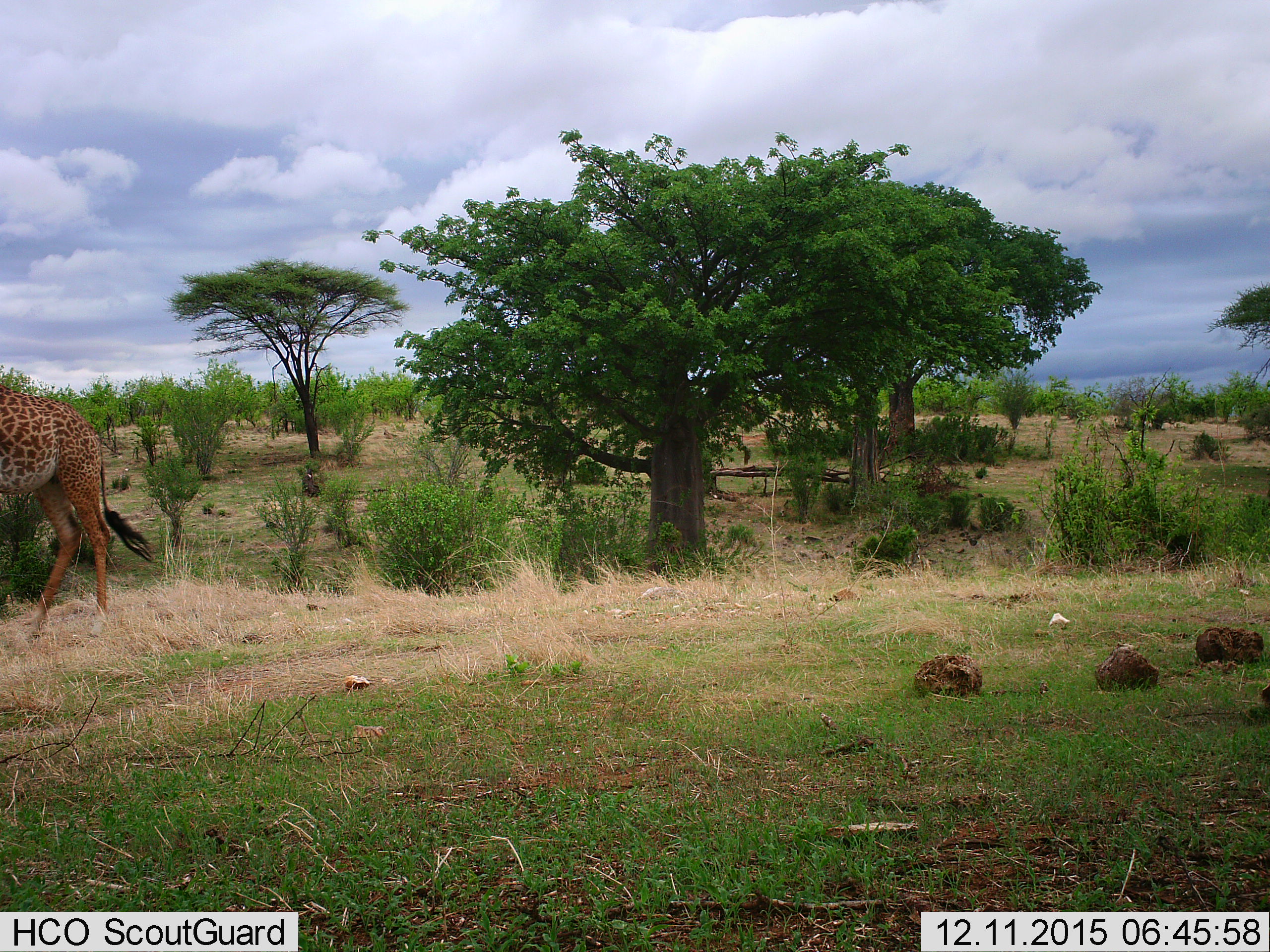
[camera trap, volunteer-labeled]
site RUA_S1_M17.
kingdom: Animalia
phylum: Chordata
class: Mammalia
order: Artiodactyla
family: Giraffidae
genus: Giraffa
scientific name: Giraffa camelopardalis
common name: giraffe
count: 1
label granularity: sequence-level